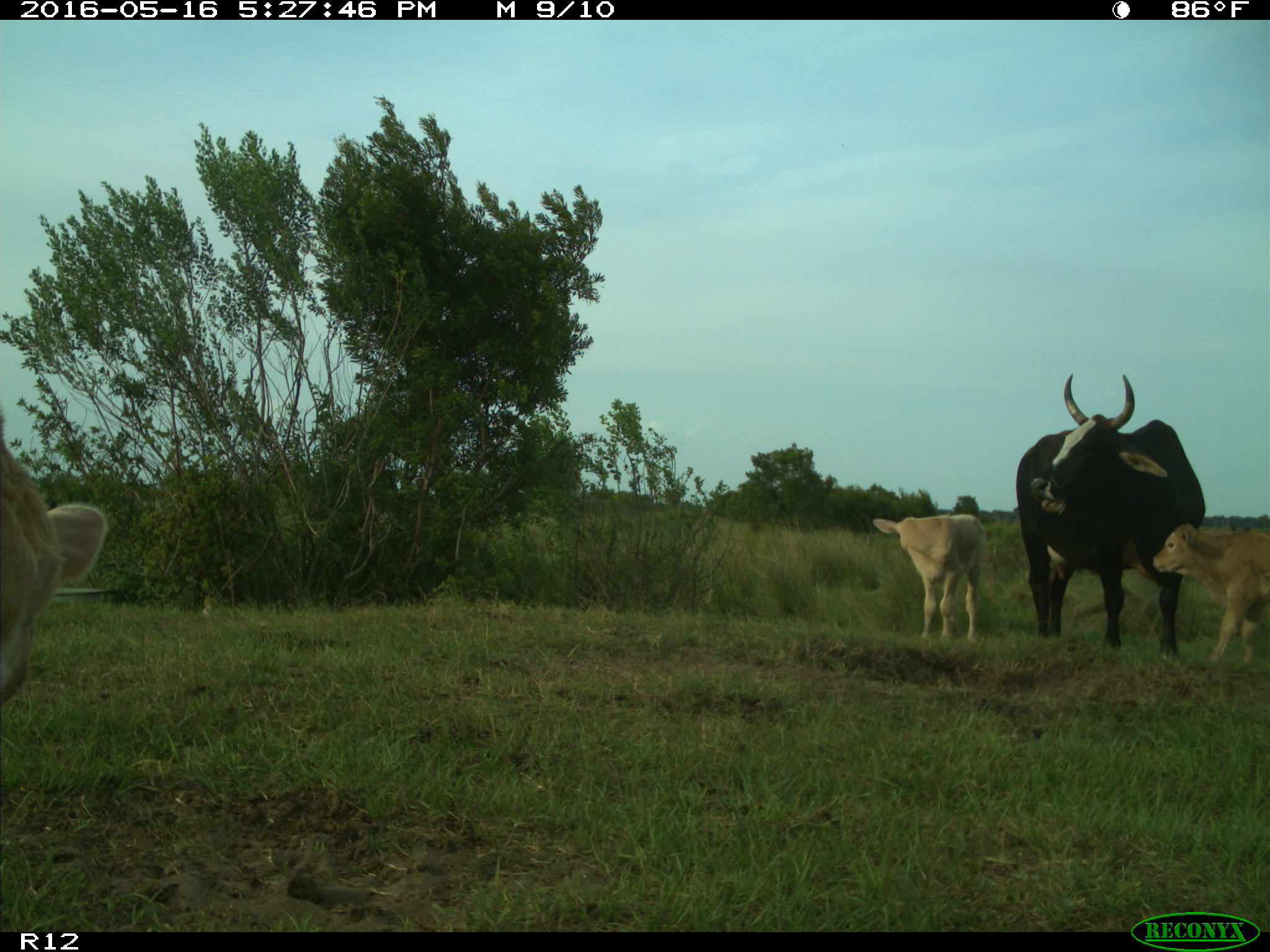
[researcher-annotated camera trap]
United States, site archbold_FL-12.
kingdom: Animalia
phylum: Chordata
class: Mammalia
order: Artiodactyla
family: Bovidae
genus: Bos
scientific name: Bos taurus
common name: domestic cow